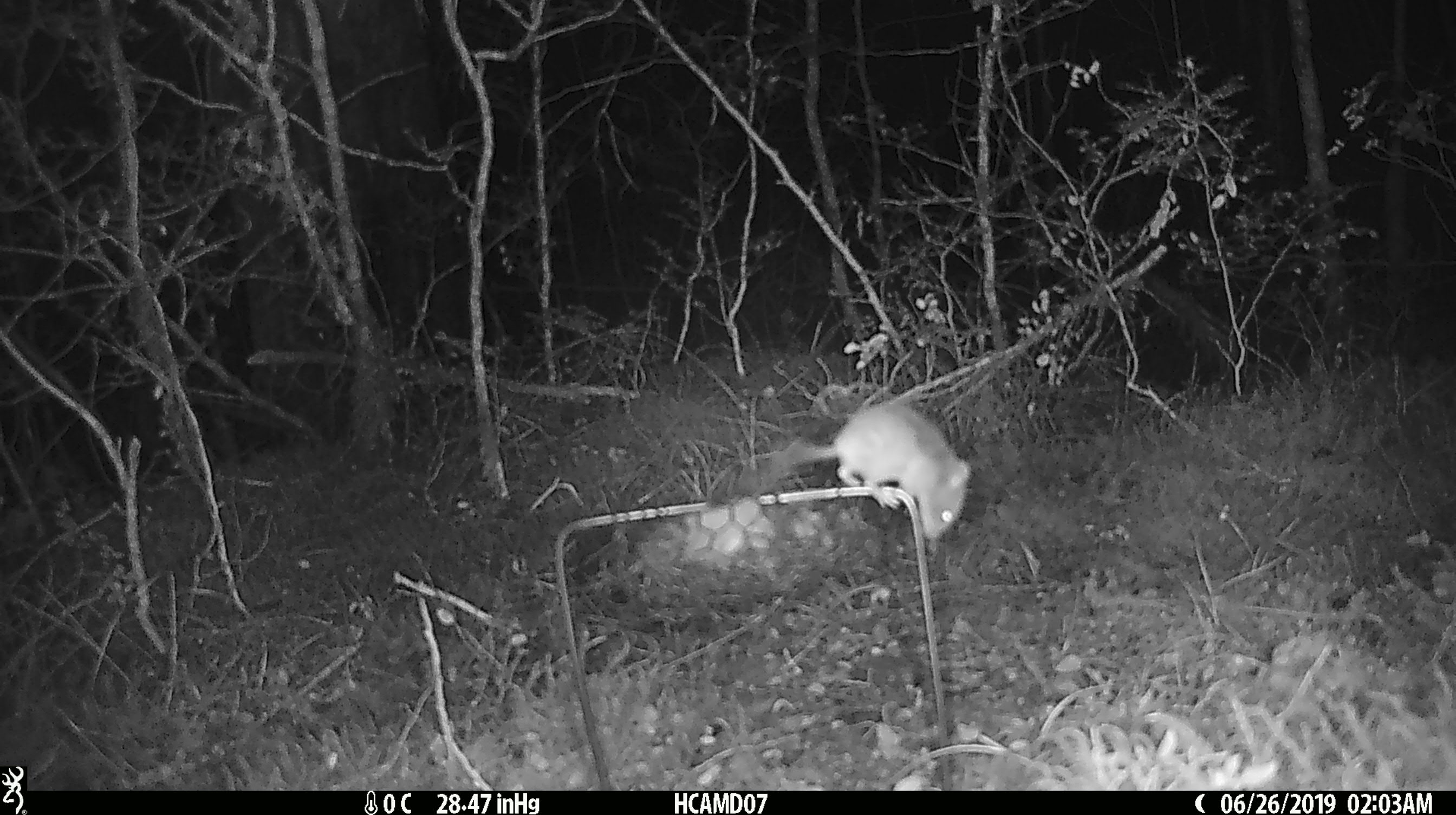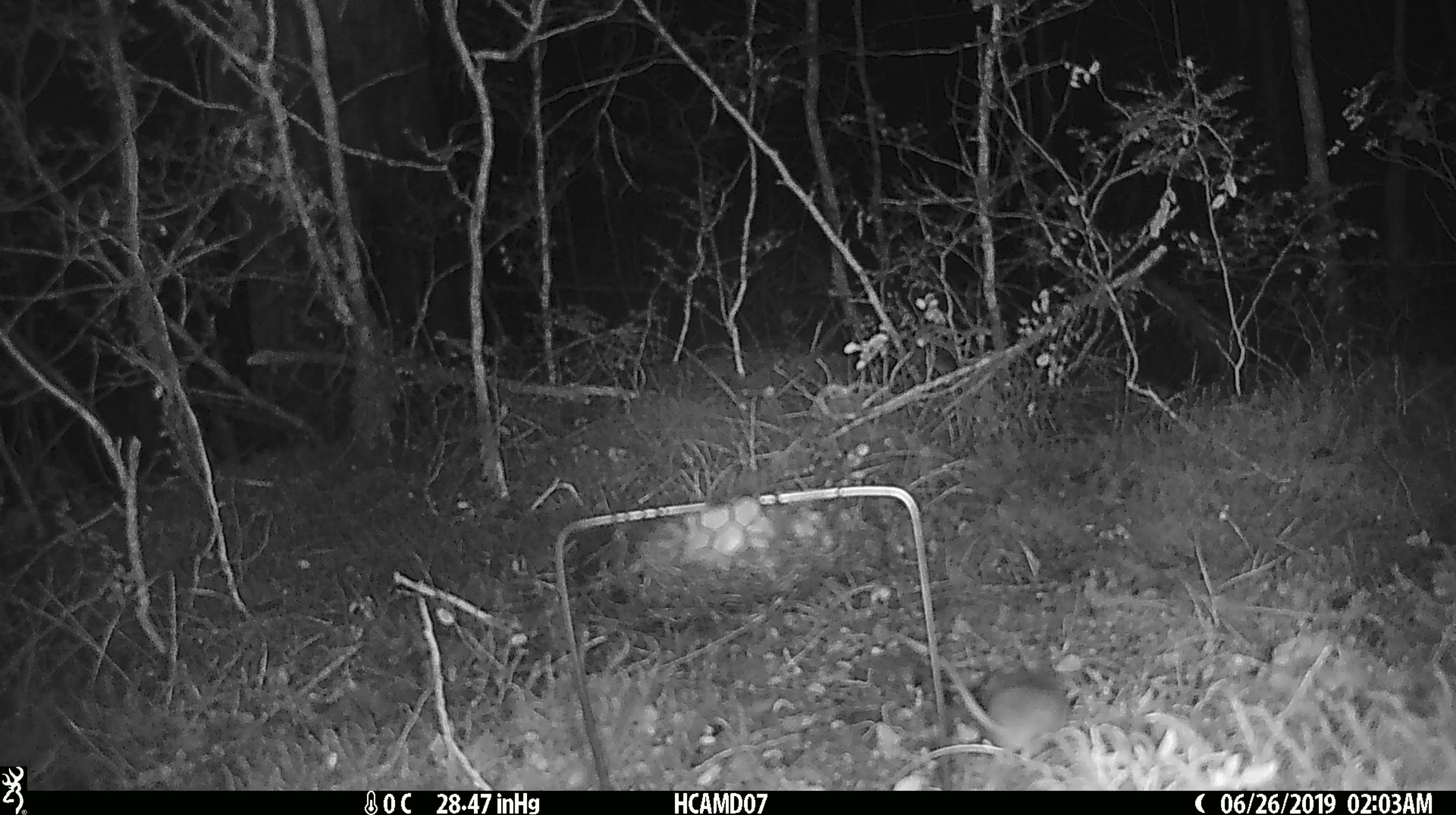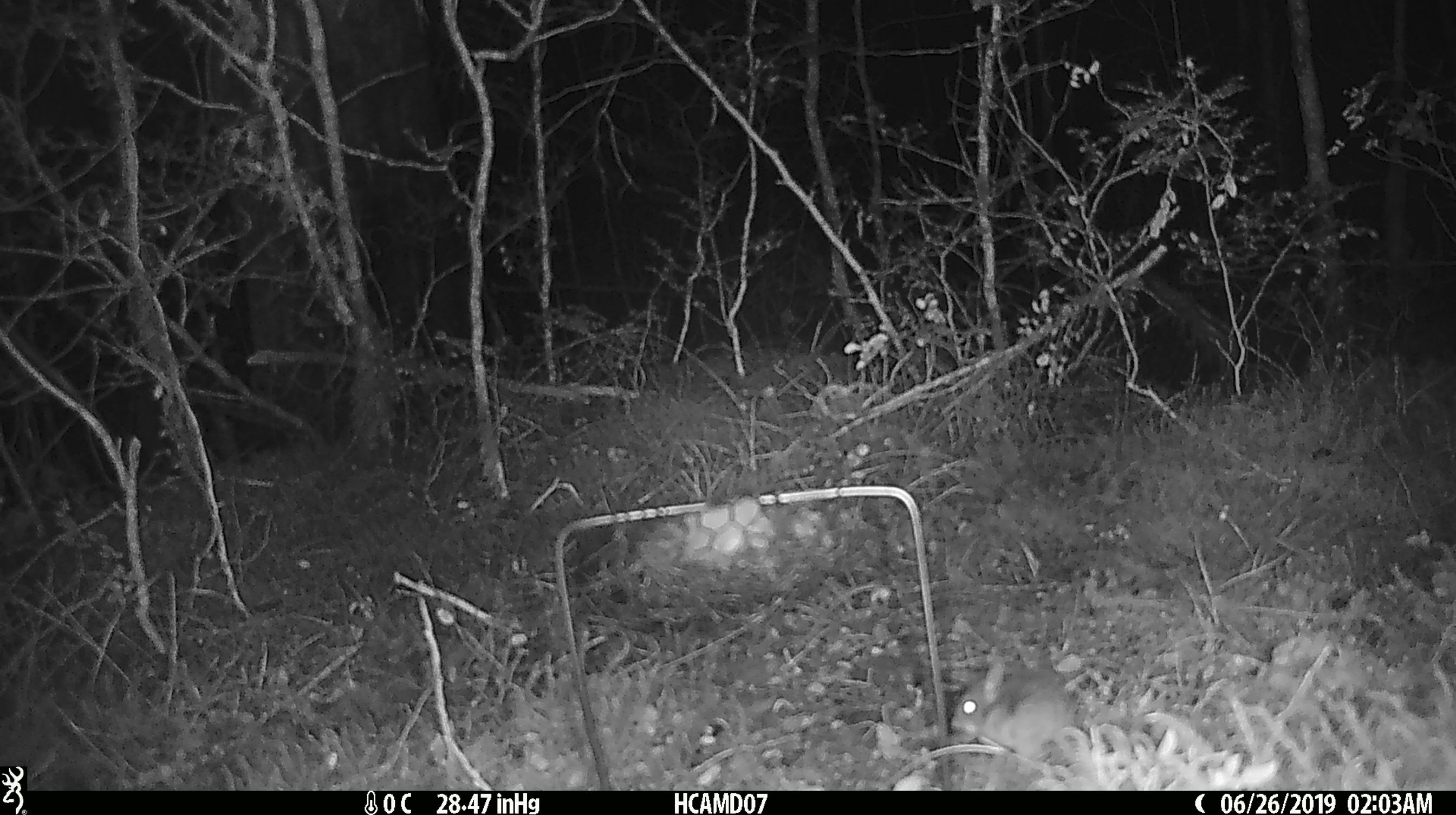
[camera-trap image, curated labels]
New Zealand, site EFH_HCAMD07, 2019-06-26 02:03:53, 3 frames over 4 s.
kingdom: Animalia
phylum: Chordata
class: Mammalia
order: Rodentia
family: Muridae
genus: Mus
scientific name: Mus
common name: mouse